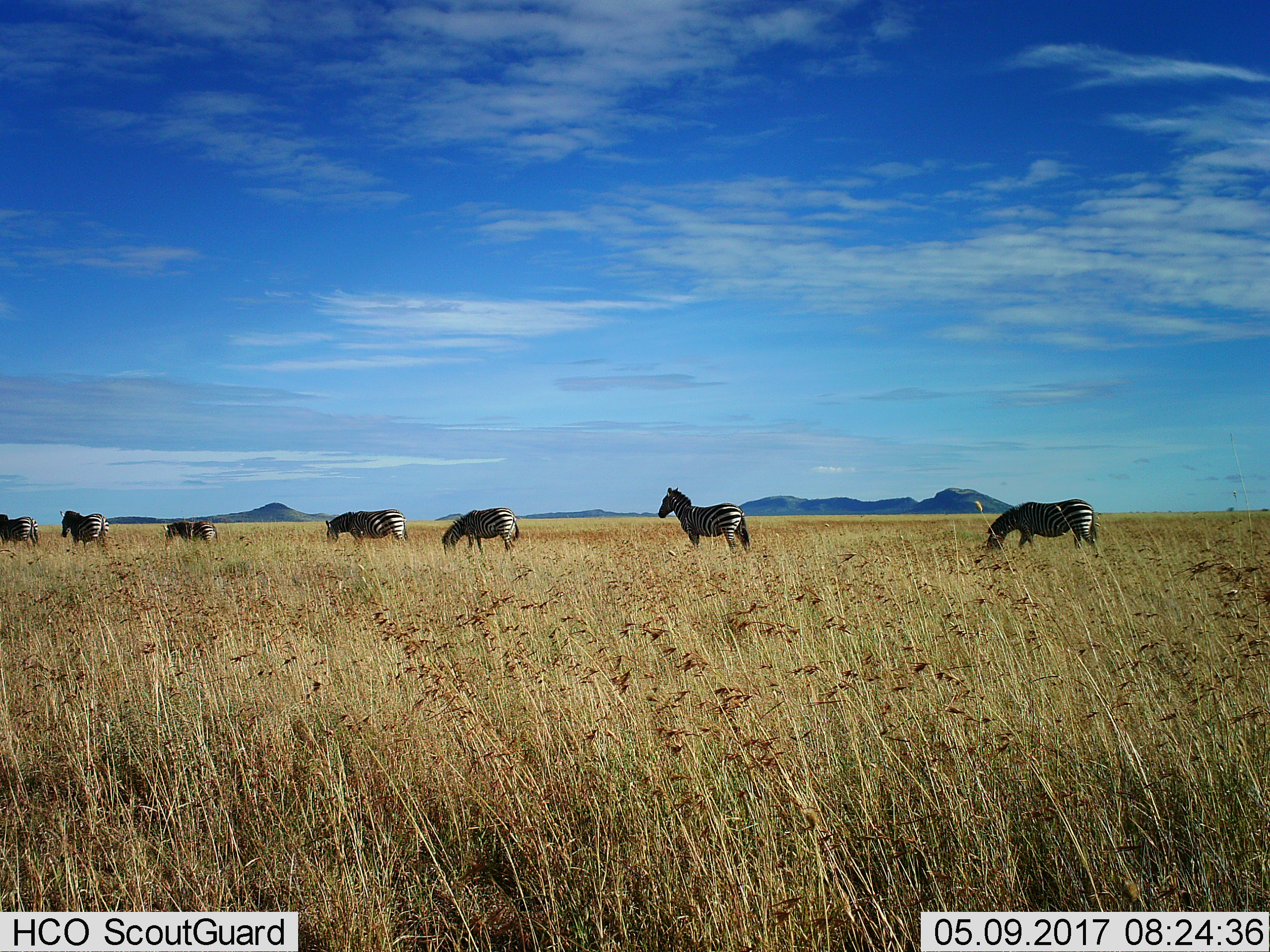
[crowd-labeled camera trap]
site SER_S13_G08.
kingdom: Animalia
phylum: Chordata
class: Mammalia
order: Perissodactyla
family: Equidae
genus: Equus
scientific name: Equus quagga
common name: plains zebra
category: zebraplains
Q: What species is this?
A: Zebraplains (plains zebra) (Equus quagga).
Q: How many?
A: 7.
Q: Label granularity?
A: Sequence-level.